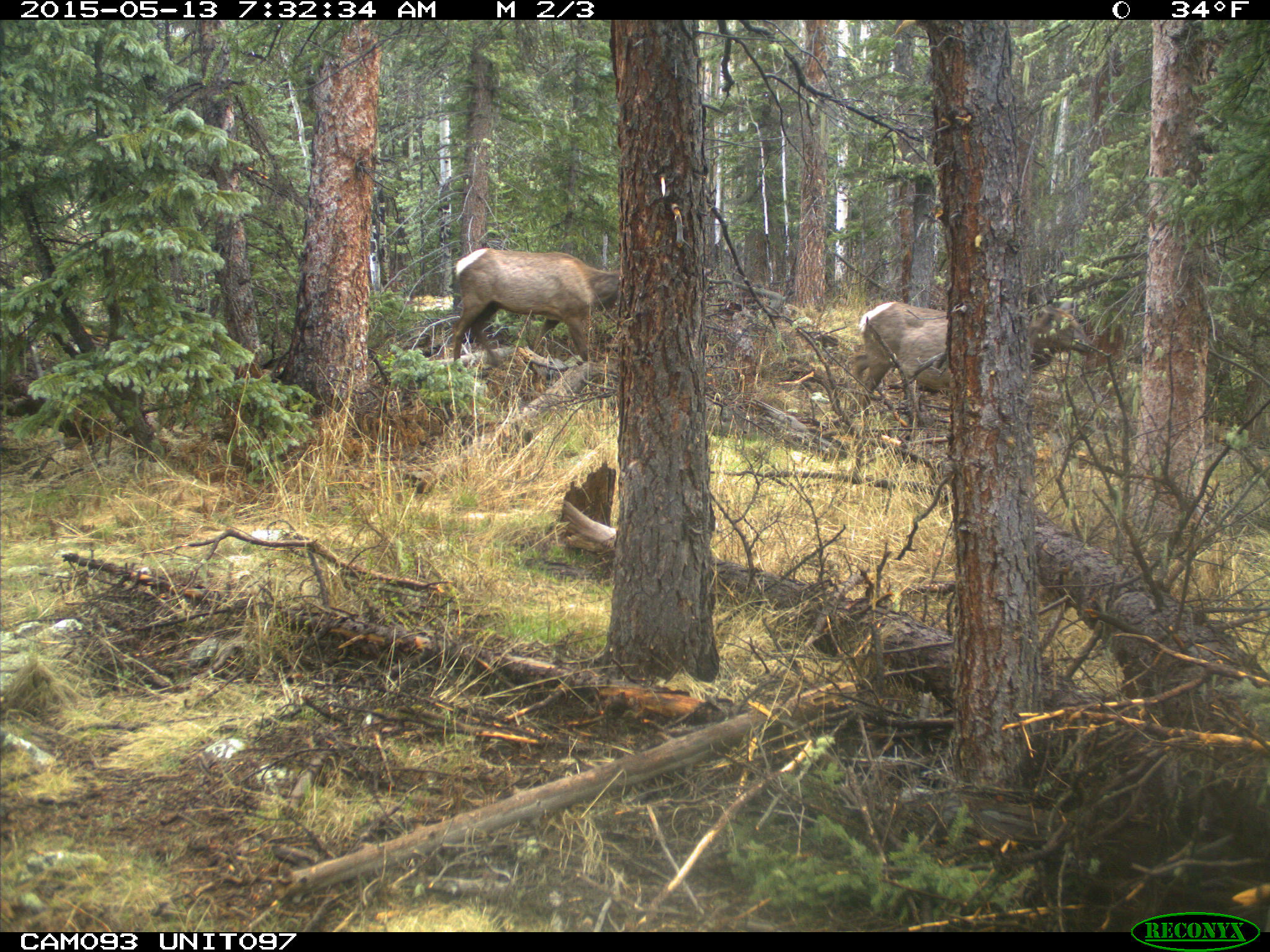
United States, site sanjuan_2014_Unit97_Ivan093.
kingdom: Animalia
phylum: Chordata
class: Mammalia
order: Artiodactyla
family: Cervidae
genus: Cervus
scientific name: Cervus elaphus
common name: red deer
Cervus elaphus (red deer).